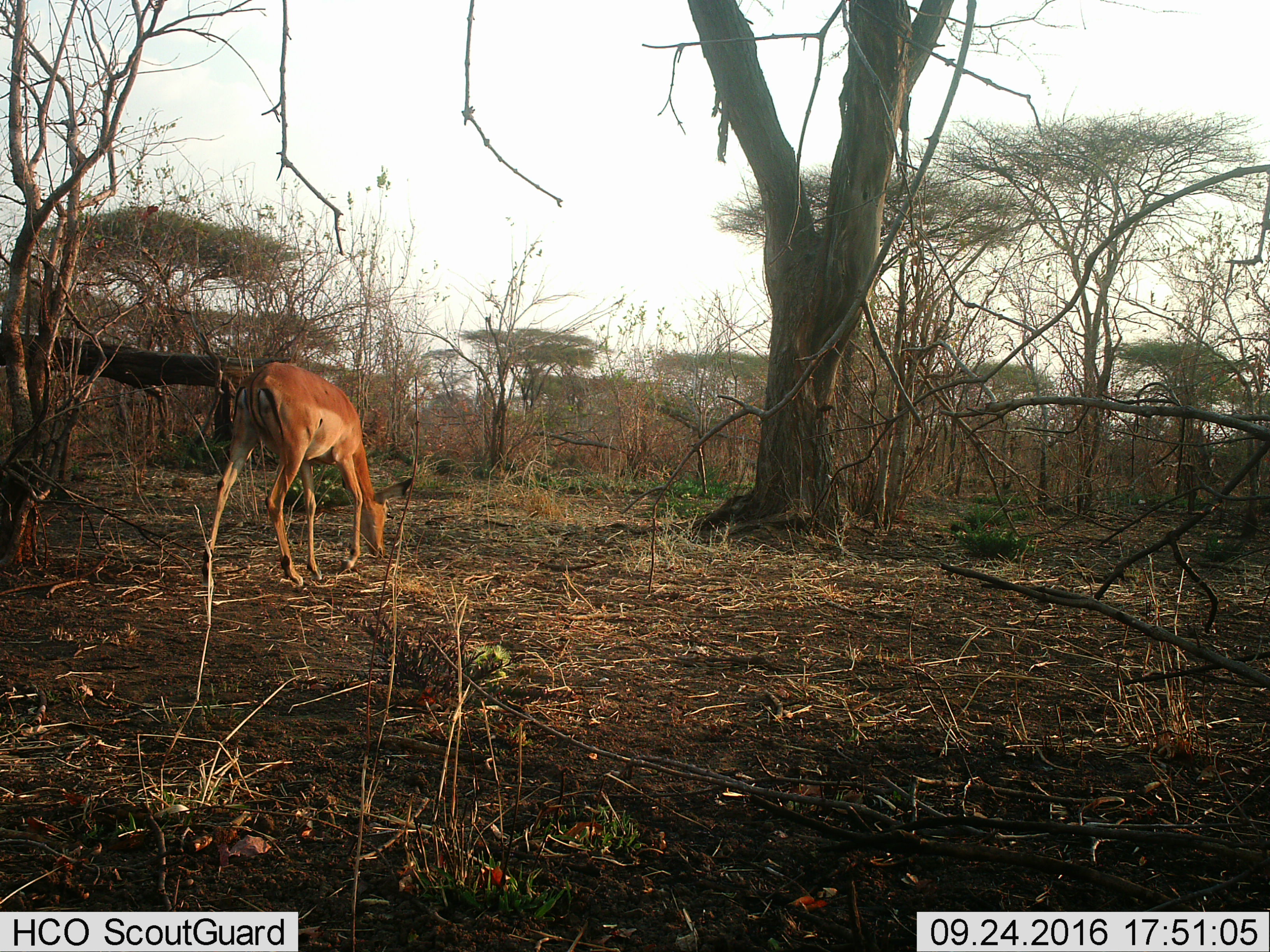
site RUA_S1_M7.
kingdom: Animalia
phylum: Chordata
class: Mammalia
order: Artiodactyla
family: Bovidae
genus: Aepyceros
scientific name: Aepyceros melampus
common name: impala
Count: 1.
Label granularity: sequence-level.